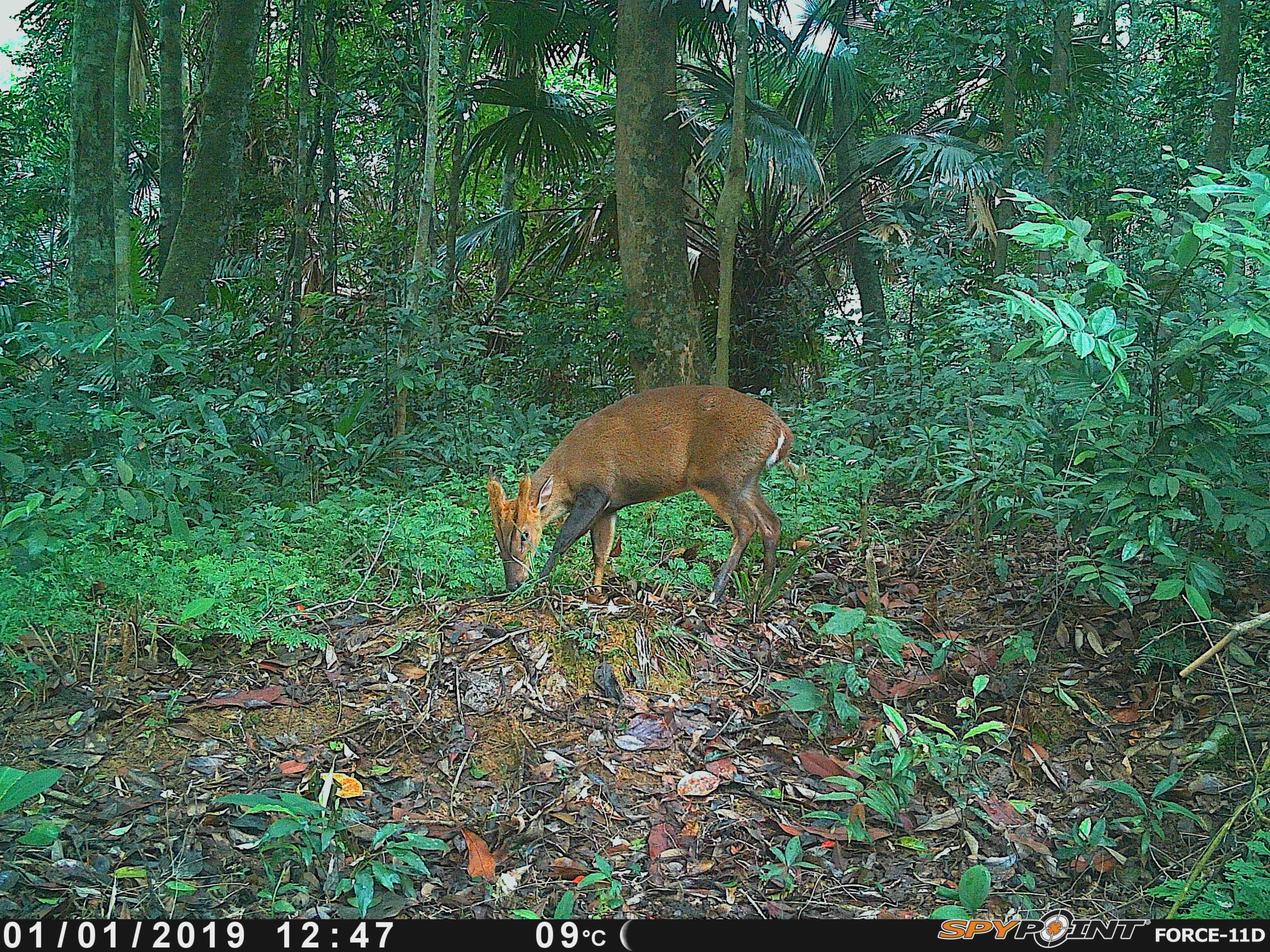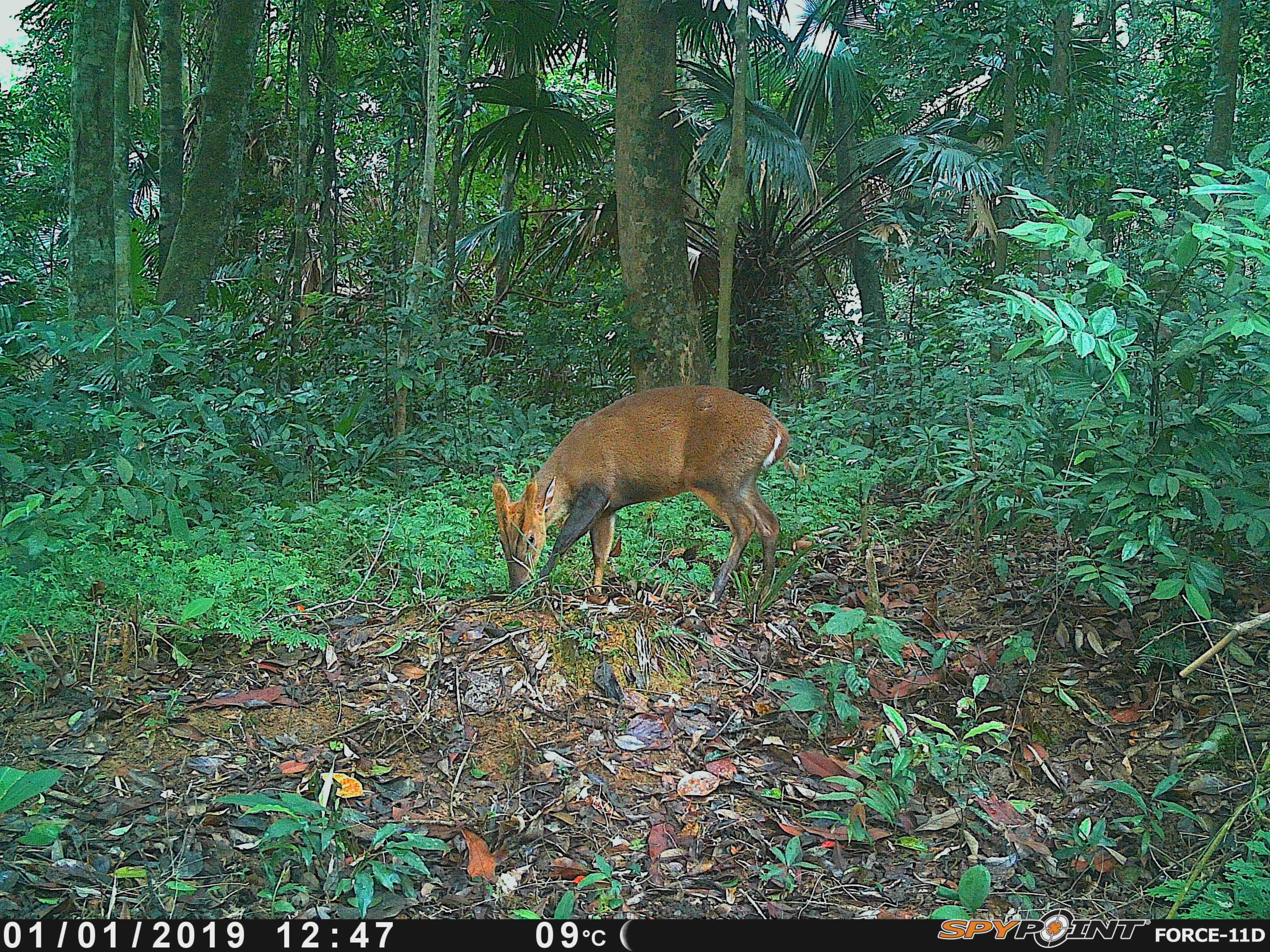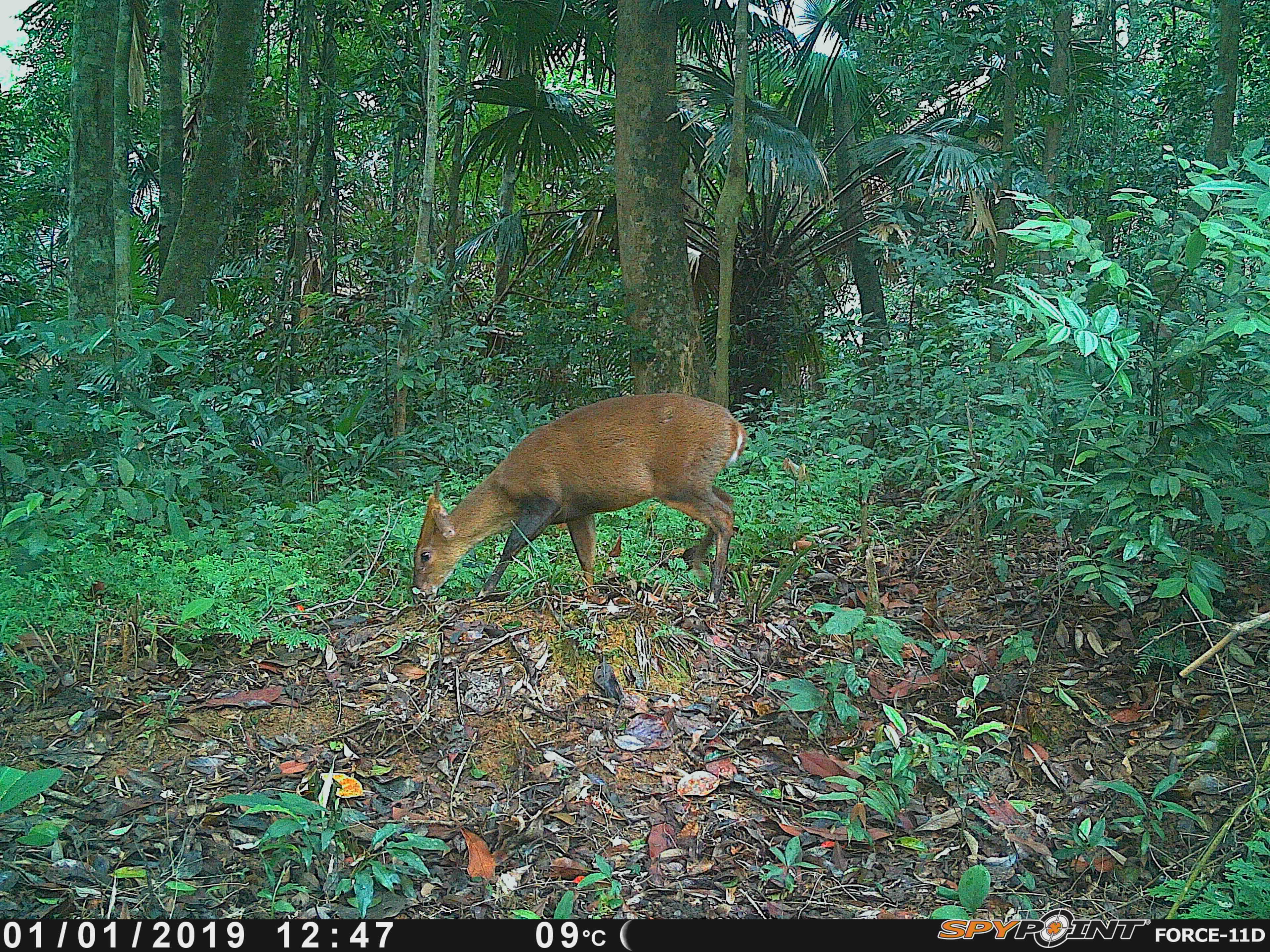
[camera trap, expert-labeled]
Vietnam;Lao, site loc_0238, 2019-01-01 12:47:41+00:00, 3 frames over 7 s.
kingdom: Animalia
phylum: Chordata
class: Mammalia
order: Artiodactyla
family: Cervidae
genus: Muntiacus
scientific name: Muntiacus vuquangensis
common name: large-antlered muntjac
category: large antlered muntjac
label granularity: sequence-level